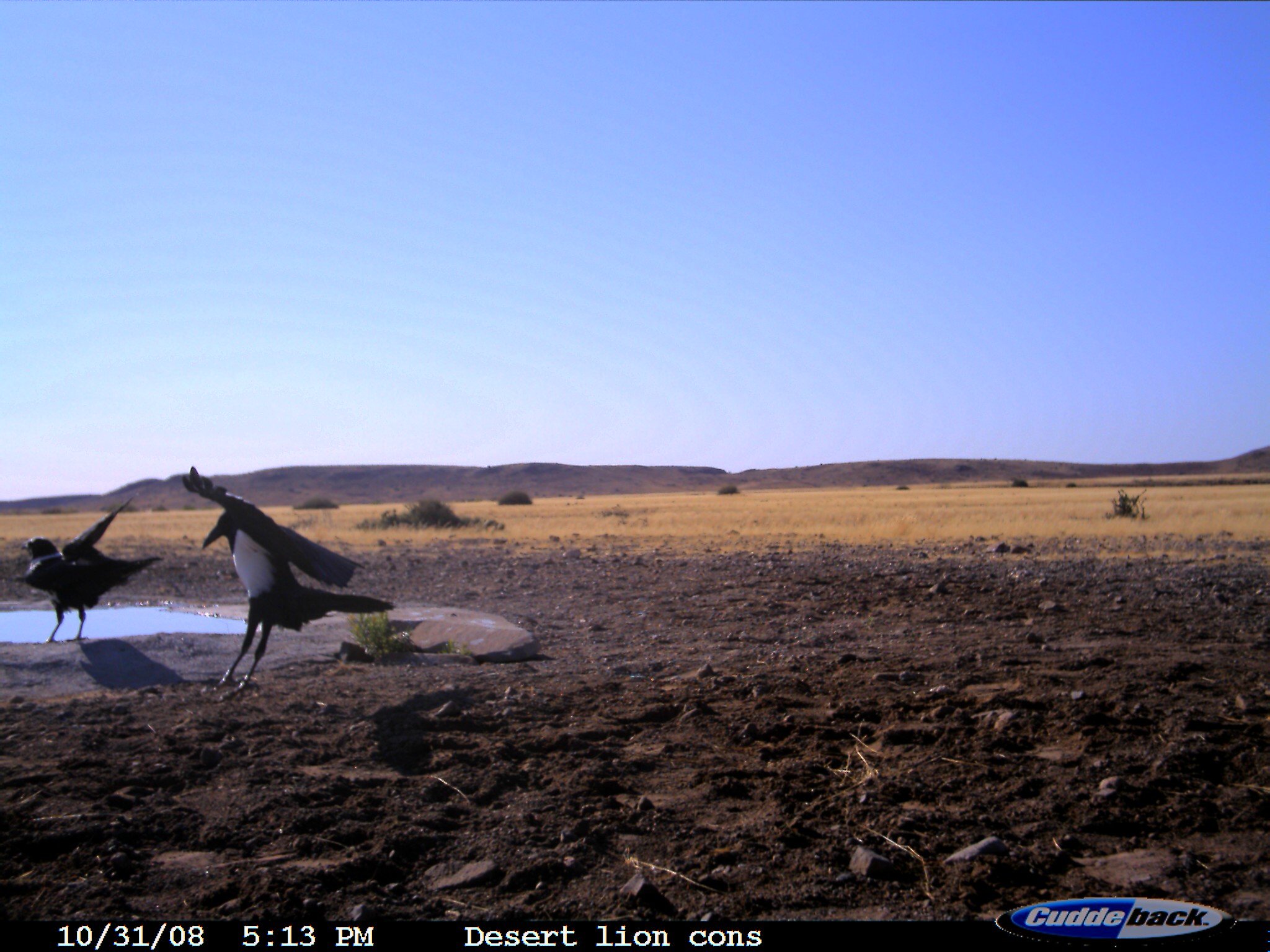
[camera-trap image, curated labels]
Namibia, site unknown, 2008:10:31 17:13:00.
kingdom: Animalia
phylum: Chordata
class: Aves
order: Passeriformes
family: Corvidae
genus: Corvus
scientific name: Corvus albus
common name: pied crow